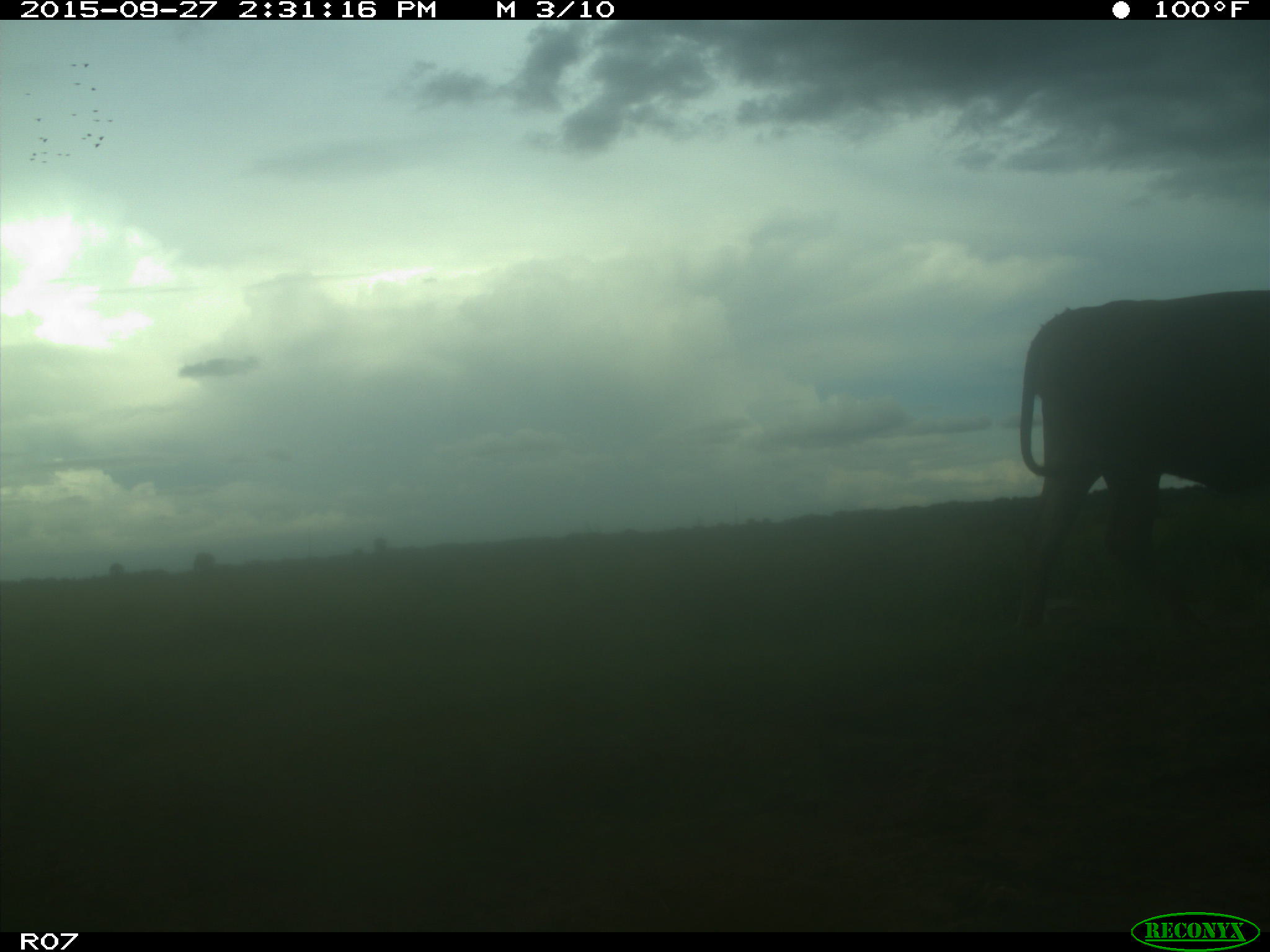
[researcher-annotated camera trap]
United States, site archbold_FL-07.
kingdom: Animalia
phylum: Chordata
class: Mammalia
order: Artiodactyla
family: Bovidae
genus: Bos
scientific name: Bos taurus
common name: domestic cow